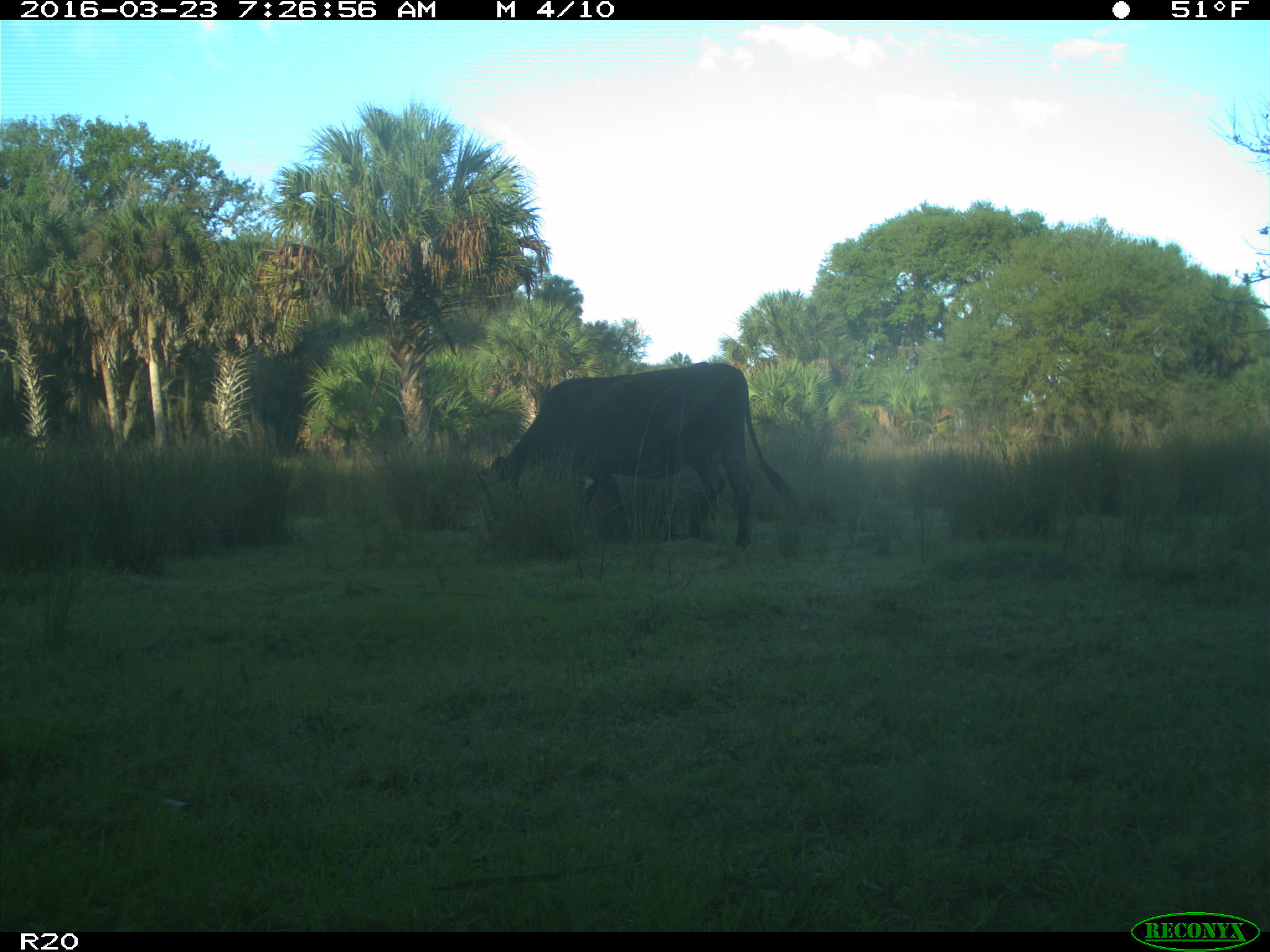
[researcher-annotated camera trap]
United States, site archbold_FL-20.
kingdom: Animalia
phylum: Chordata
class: Mammalia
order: Artiodactyla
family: Bovidae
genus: Bos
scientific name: Bos taurus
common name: domestic cow